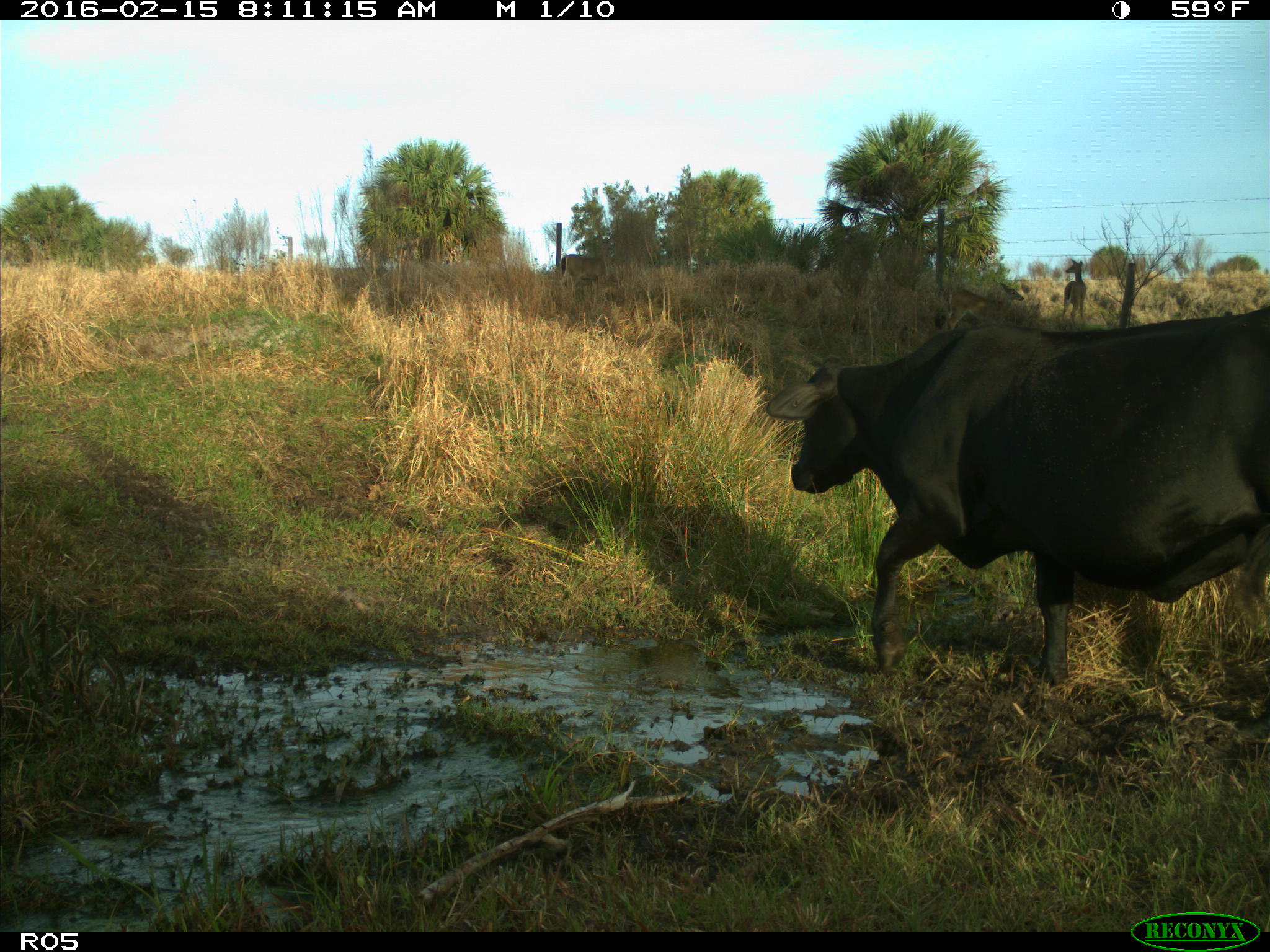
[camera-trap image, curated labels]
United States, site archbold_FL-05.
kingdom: Animalia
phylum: Chordata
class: Mammalia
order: Artiodactyla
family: Bovidae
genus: Bos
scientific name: Bos taurus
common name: domestic cow